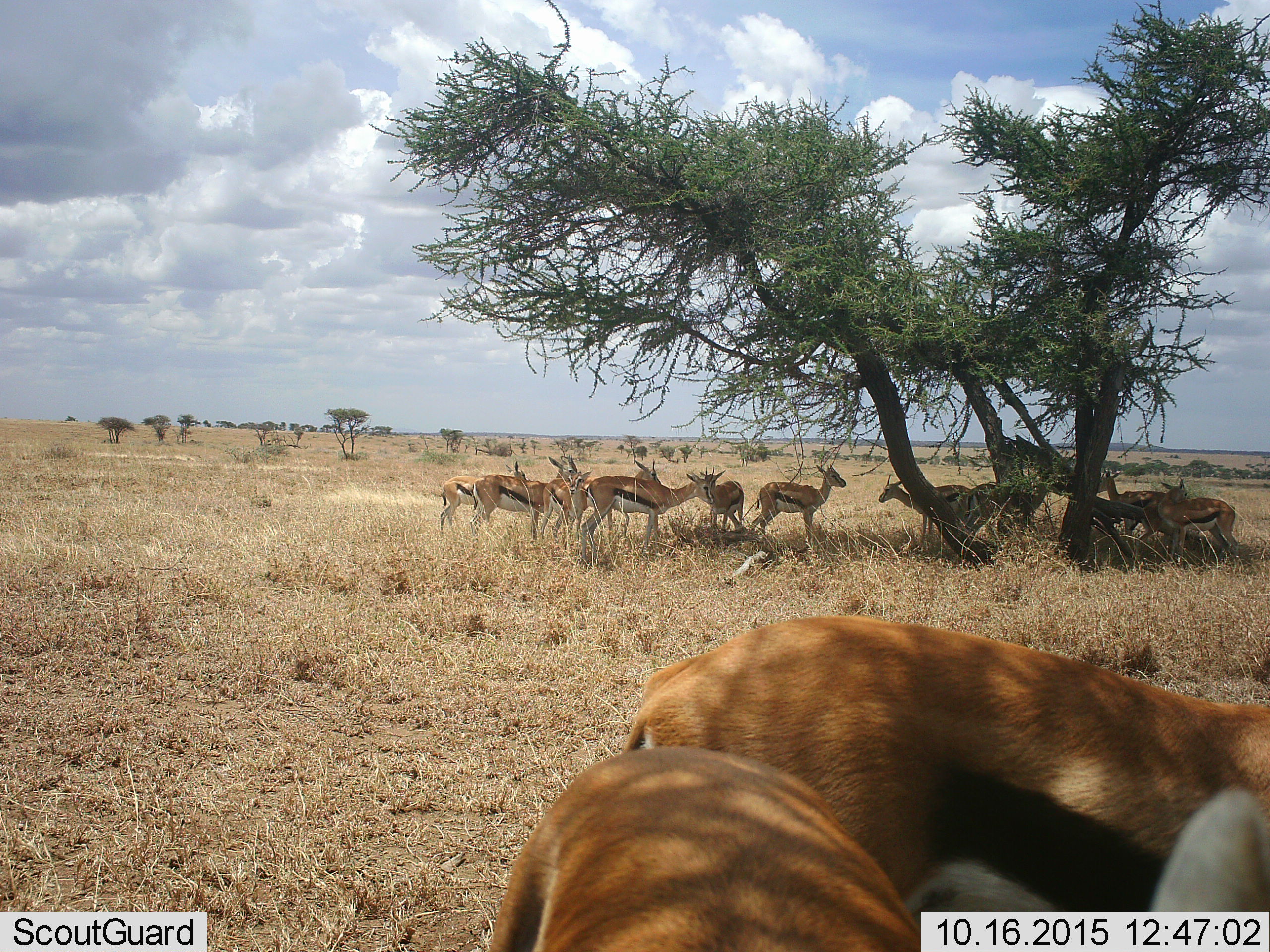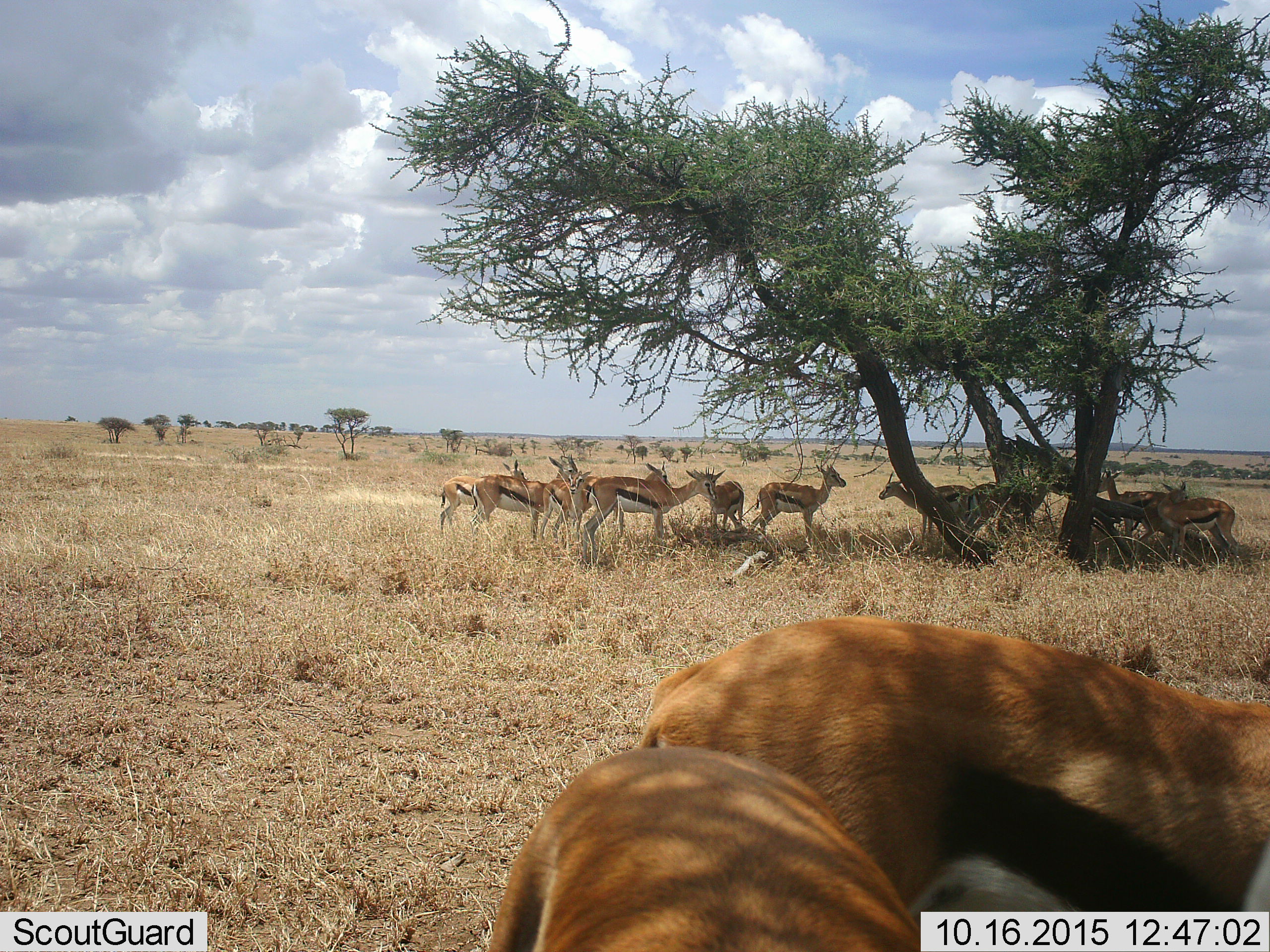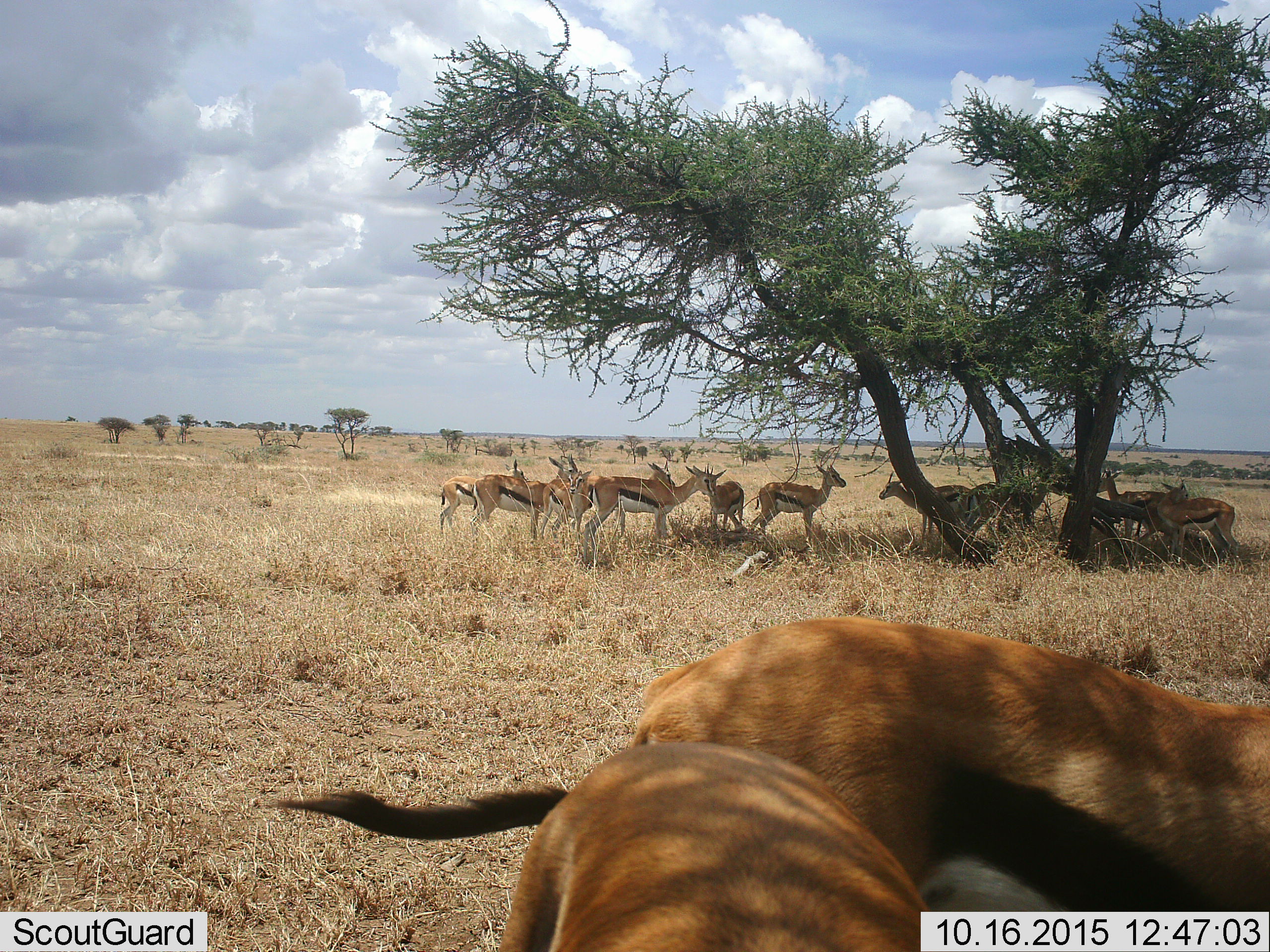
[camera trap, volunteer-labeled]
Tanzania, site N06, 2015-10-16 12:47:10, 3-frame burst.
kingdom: Animalia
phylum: Chordata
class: Mammalia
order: Artiodactyla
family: Bovidae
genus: Eudorcas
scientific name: Eudorcas thomsonii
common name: thomson's gazelle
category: gazellethomsons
Gazellethomsons (thomson's gazelle) (Eudorcas thomsonii), count 11-50. Behavior (volunteer vote fractions): standing 100%, resting 10%, moving 20%, interacting 10%. Young present (vote fraction): 10%. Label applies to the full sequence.